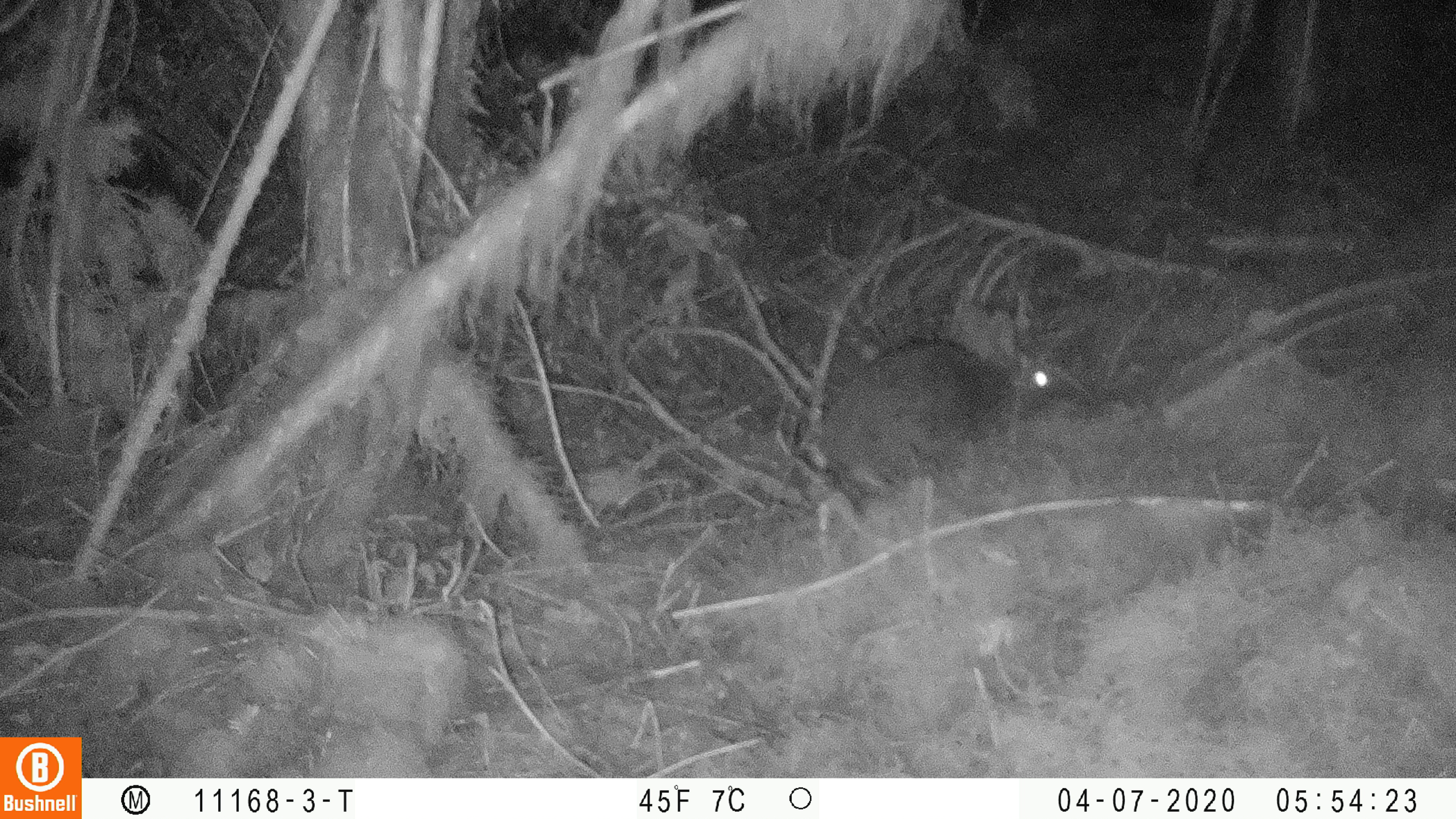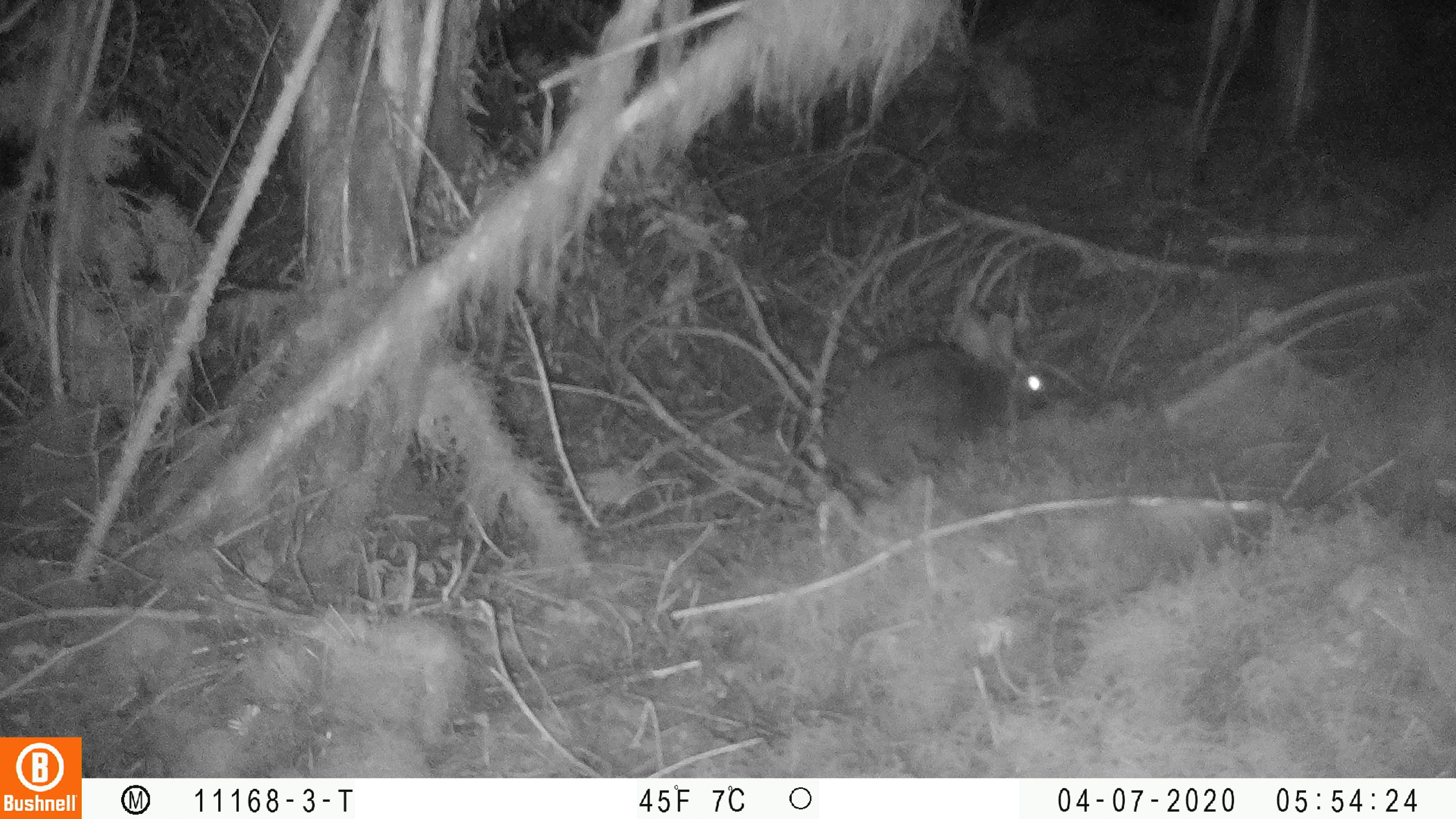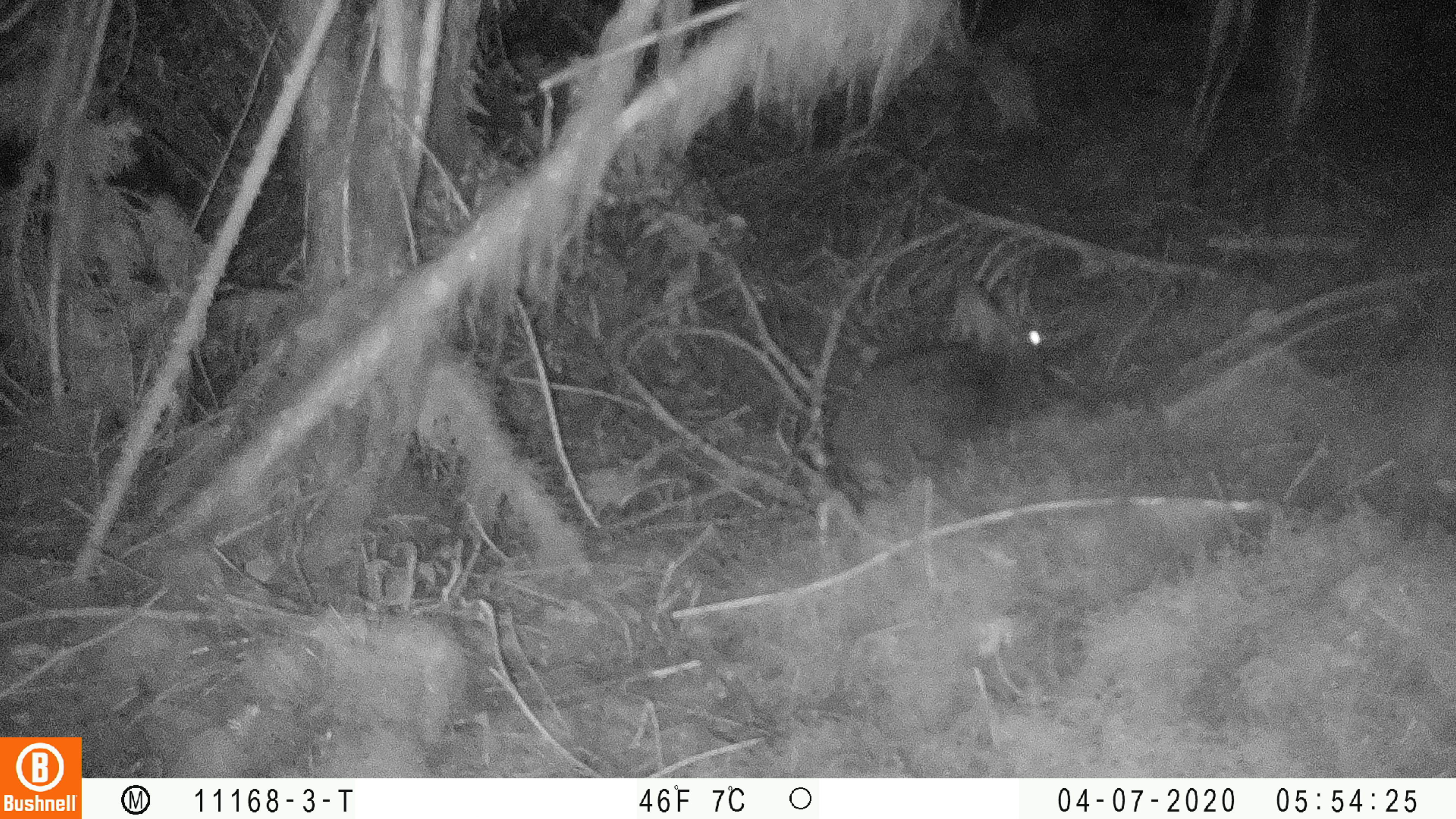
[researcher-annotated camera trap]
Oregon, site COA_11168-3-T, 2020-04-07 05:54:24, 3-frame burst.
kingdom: Animalia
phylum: Chordata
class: Mammalia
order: Lagomorpha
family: Leporidae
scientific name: Leporidae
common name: hares and rabbits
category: leporidae family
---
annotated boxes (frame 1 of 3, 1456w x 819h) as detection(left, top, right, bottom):
leporidae family: detection(812, 285, 1053, 520)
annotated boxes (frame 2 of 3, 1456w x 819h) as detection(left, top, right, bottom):
leporidae family: detection(825, 298, 1051, 517)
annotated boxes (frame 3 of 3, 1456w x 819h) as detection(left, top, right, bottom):
leporidae family: detection(819, 268, 1064, 522)